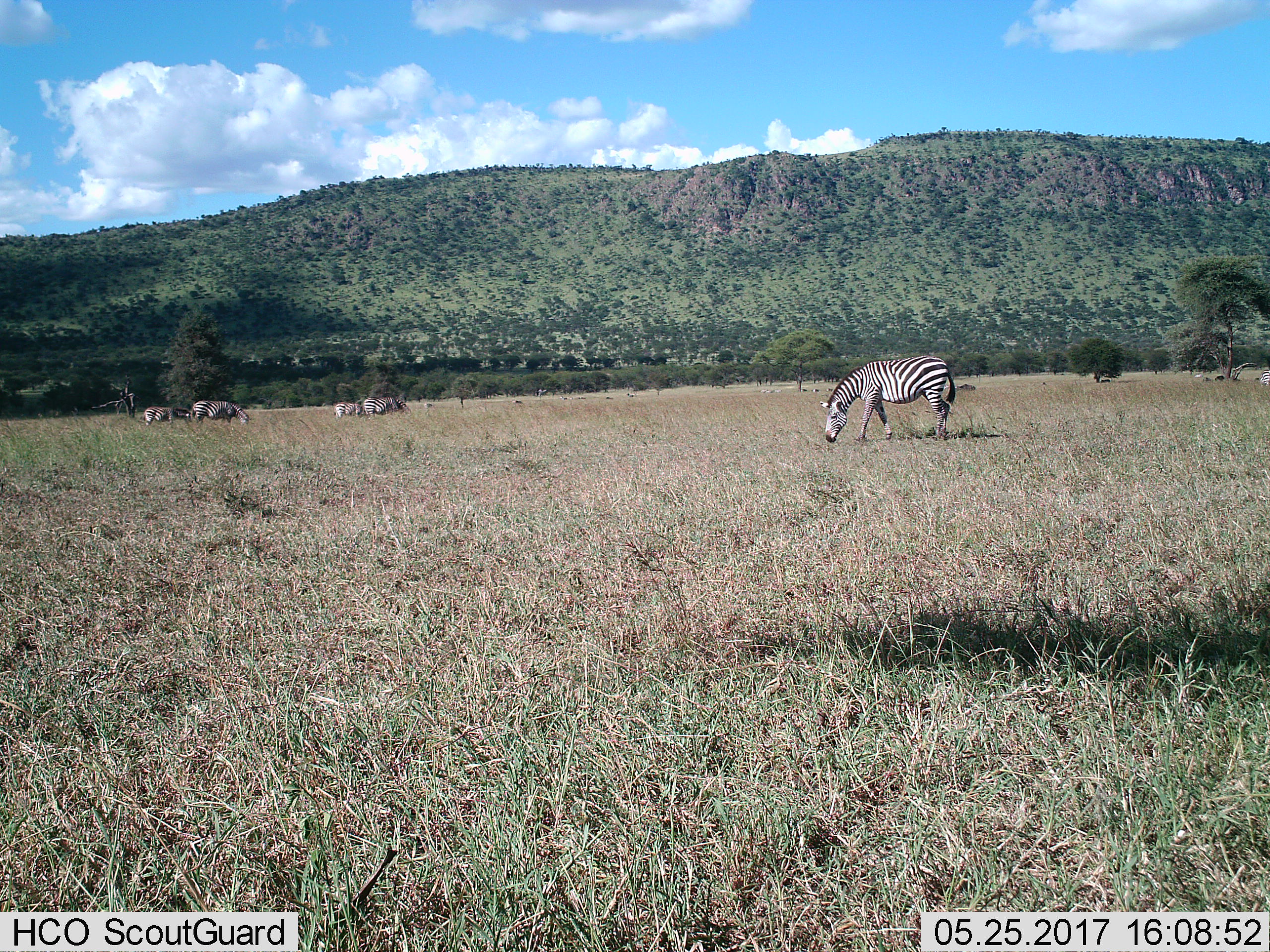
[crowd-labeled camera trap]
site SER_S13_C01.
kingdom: Animalia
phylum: Chordata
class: Mammalia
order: Perissodactyla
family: Equidae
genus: Equus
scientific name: Equus quagga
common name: plains zebra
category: zebraplains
Zebraplains (plains zebra) (Equus quagga), count 7. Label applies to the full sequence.